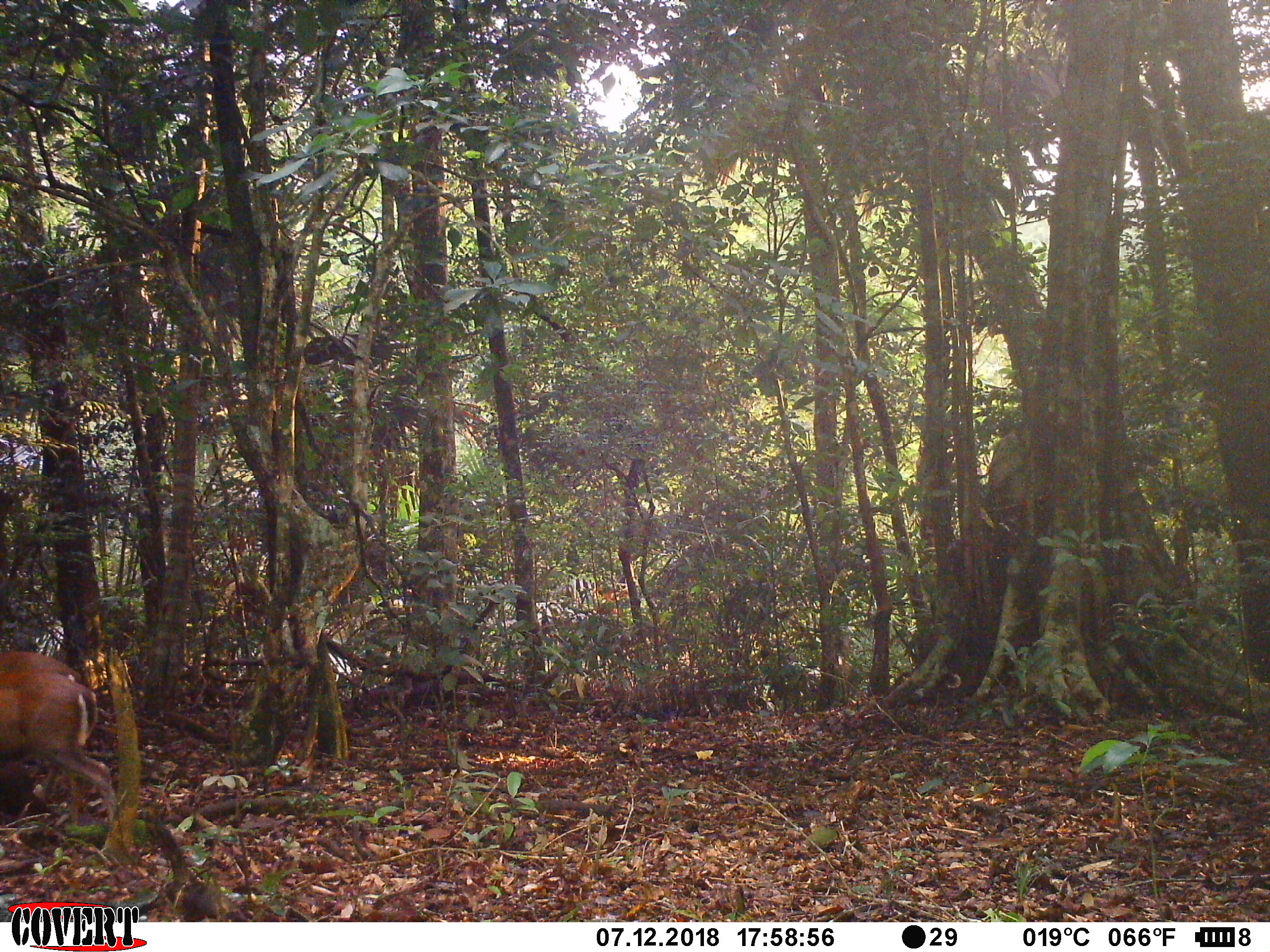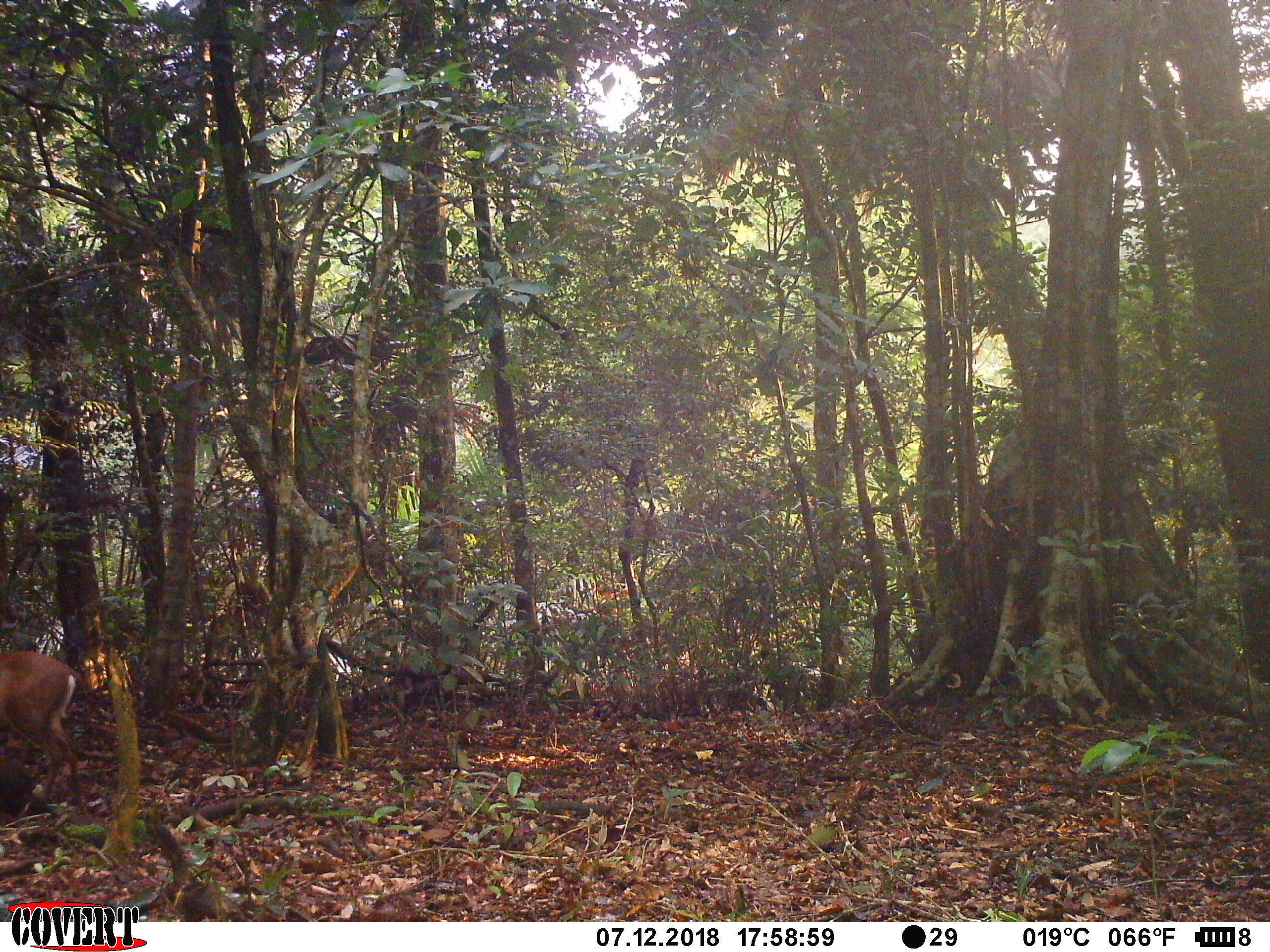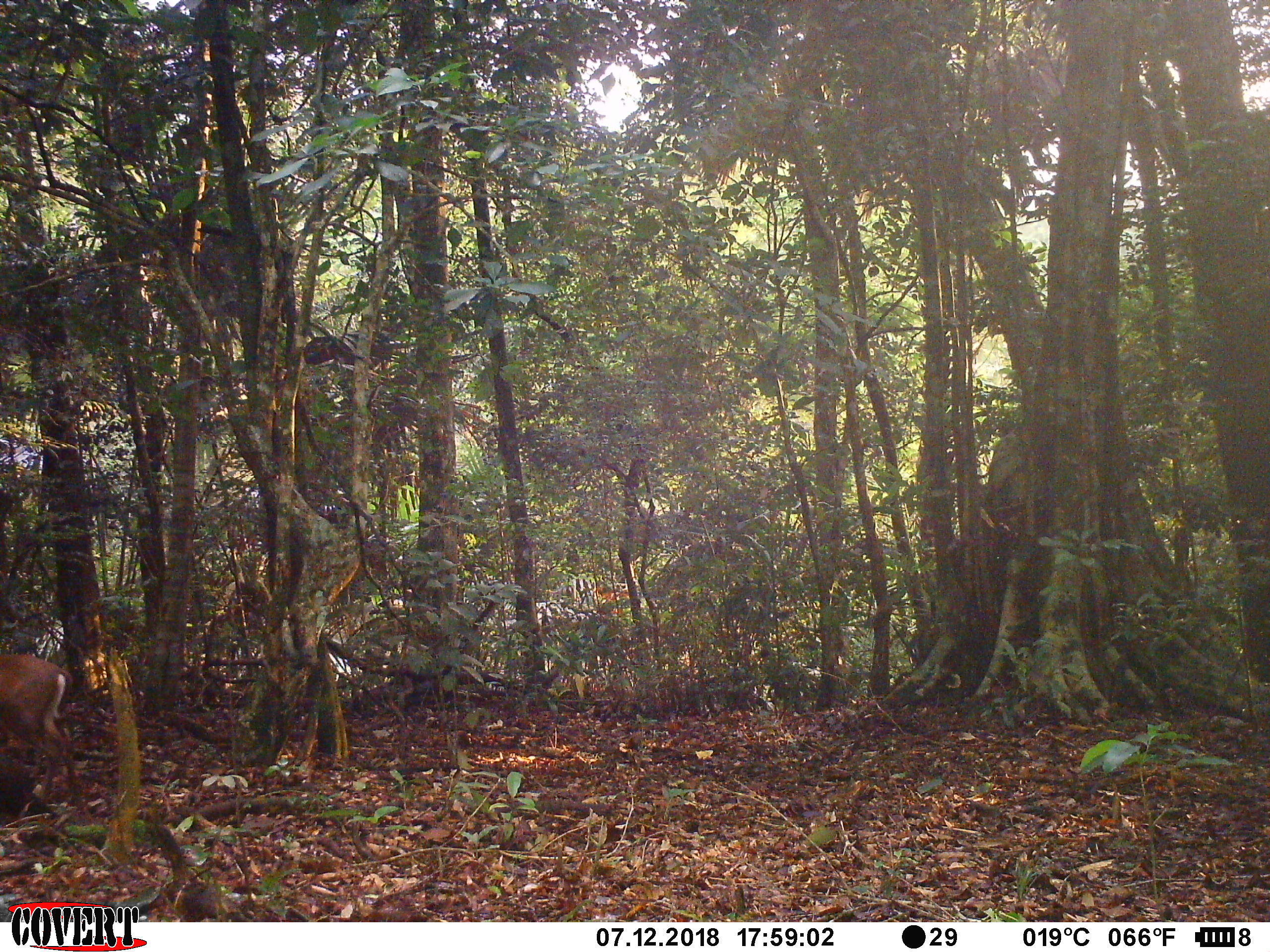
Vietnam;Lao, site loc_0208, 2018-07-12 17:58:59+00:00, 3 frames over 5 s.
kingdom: Animalia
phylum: Chordata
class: Mammalia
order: Artiodactyla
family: Cervidae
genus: Muntiacus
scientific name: Muntiacus rooseveltorum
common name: roosevelt's muntjac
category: roosevelts muntjac group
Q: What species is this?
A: Roosevelts muntjac group (roosevelt's muntjac) (Muntiacus rooseveltorum).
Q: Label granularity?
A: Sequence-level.